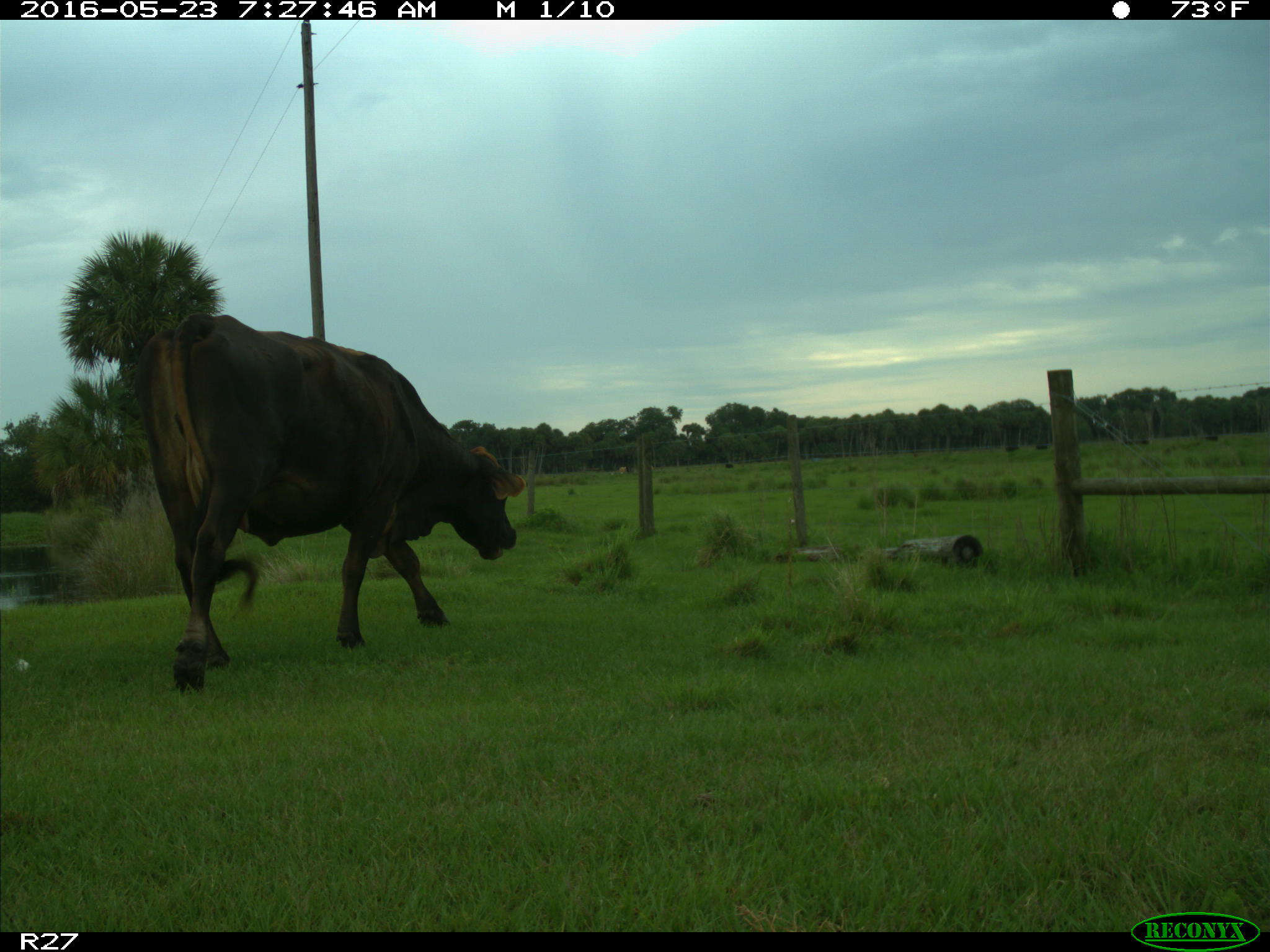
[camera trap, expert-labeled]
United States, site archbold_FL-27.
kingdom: Animalia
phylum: Chordata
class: Mammalia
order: Artiodactyla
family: Bovidae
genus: Bos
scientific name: Bos taurus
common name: domestic cow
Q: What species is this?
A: Bos taurus (domestic cow).